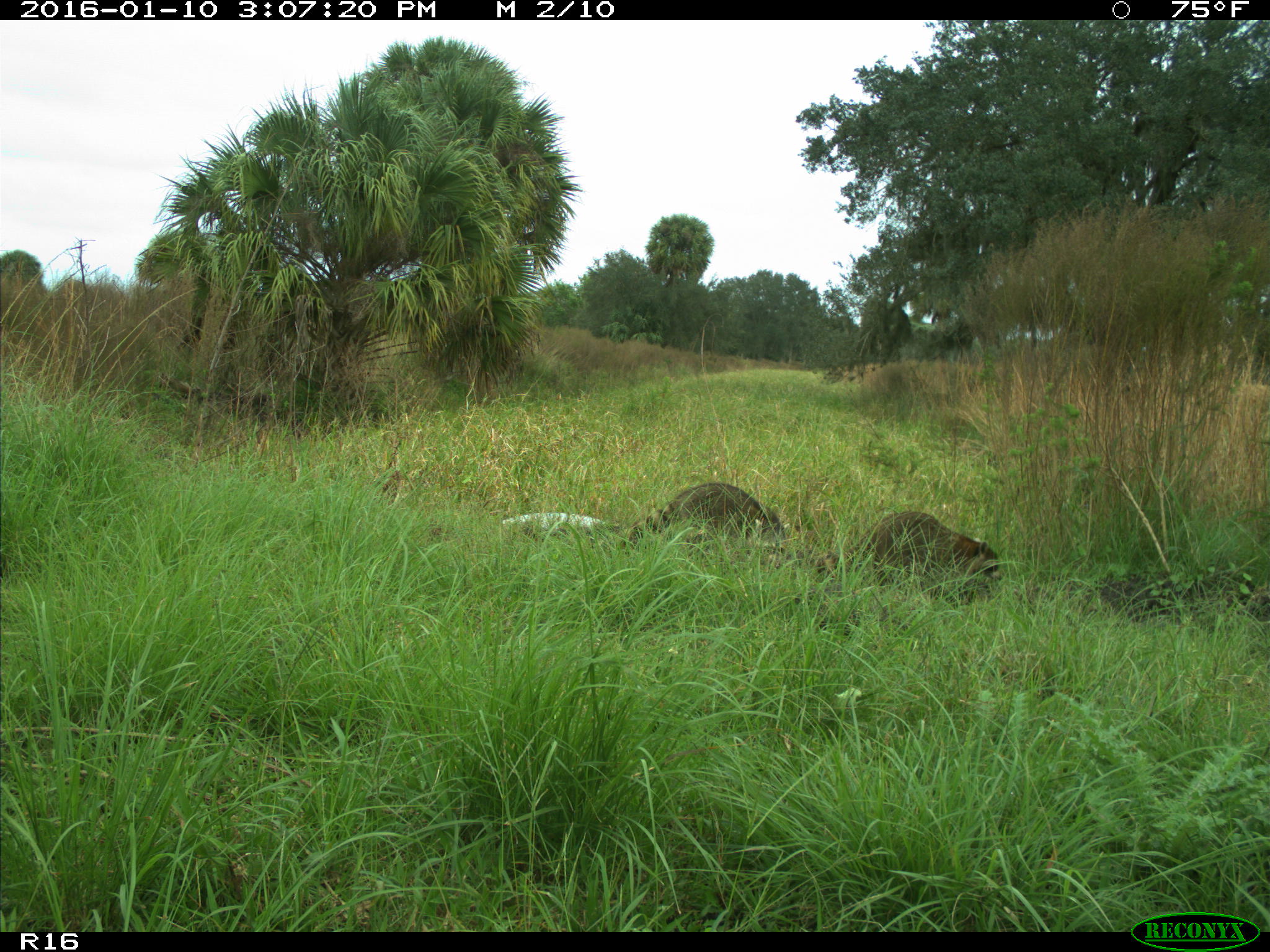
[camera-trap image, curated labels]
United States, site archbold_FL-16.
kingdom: Animalia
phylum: Chordata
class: Mammalia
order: Carnivora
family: Procyonidae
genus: Procyon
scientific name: Procyon lotor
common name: common raccoon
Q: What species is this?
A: Procyon lotor (common raccoon).